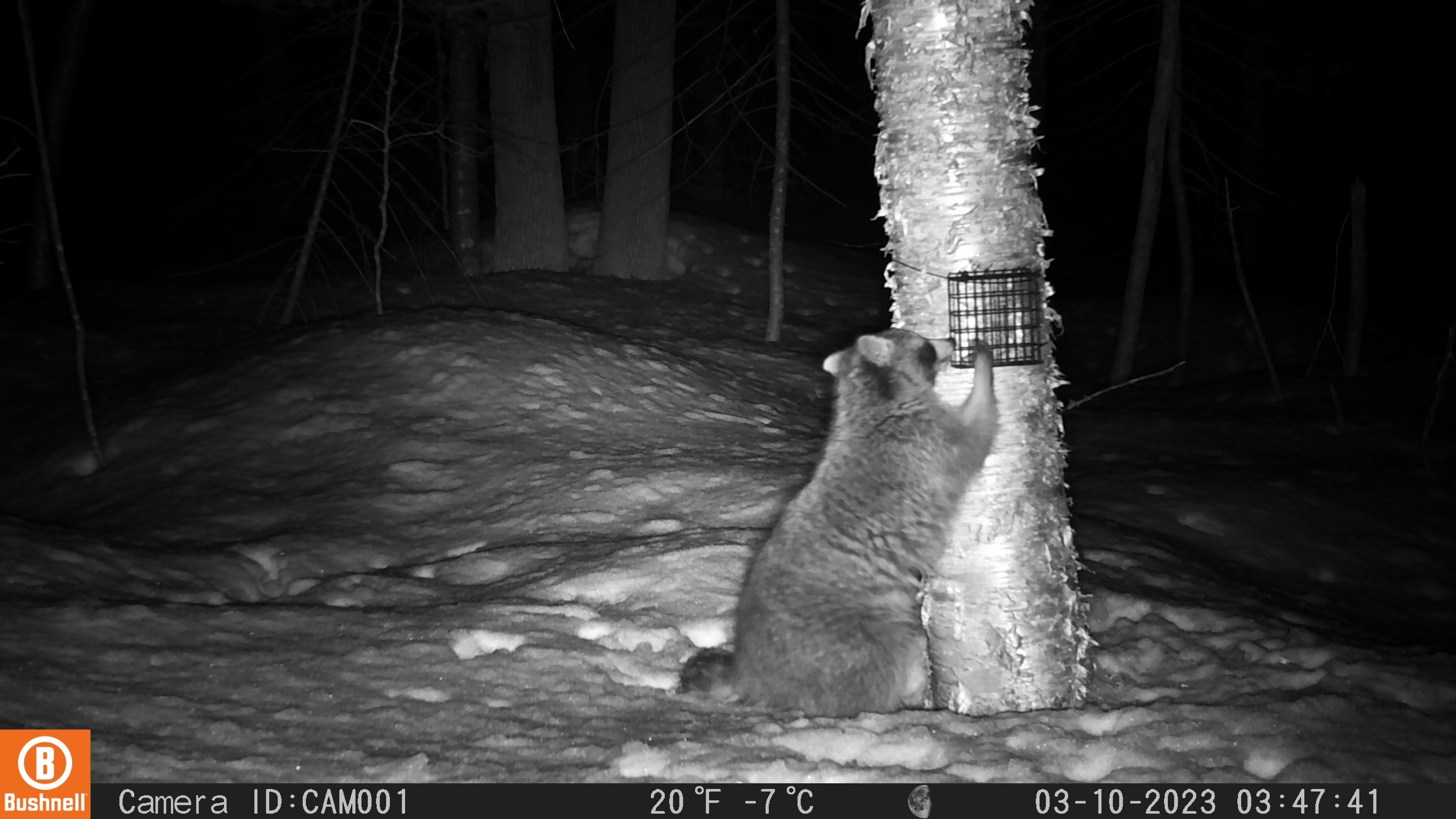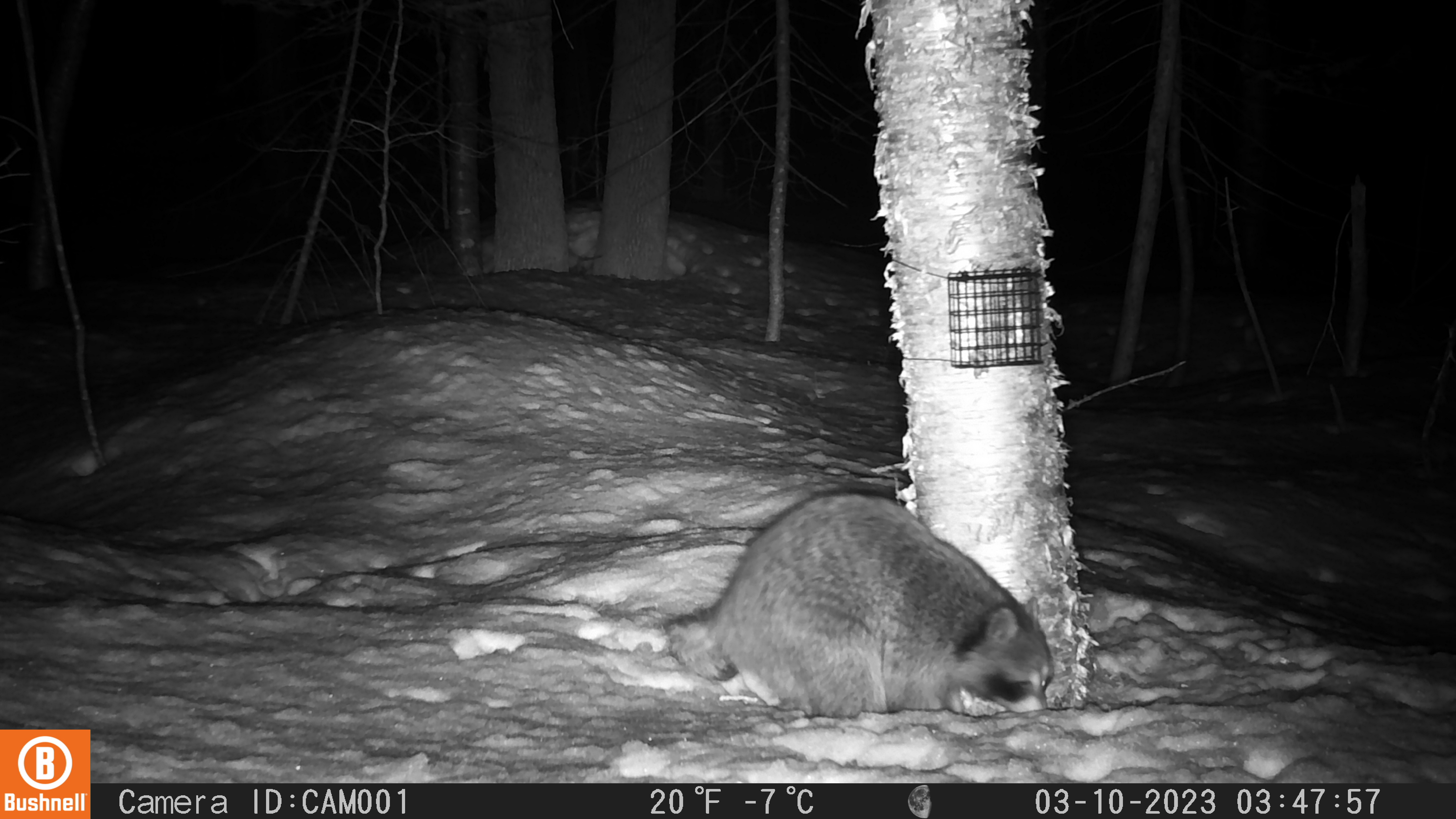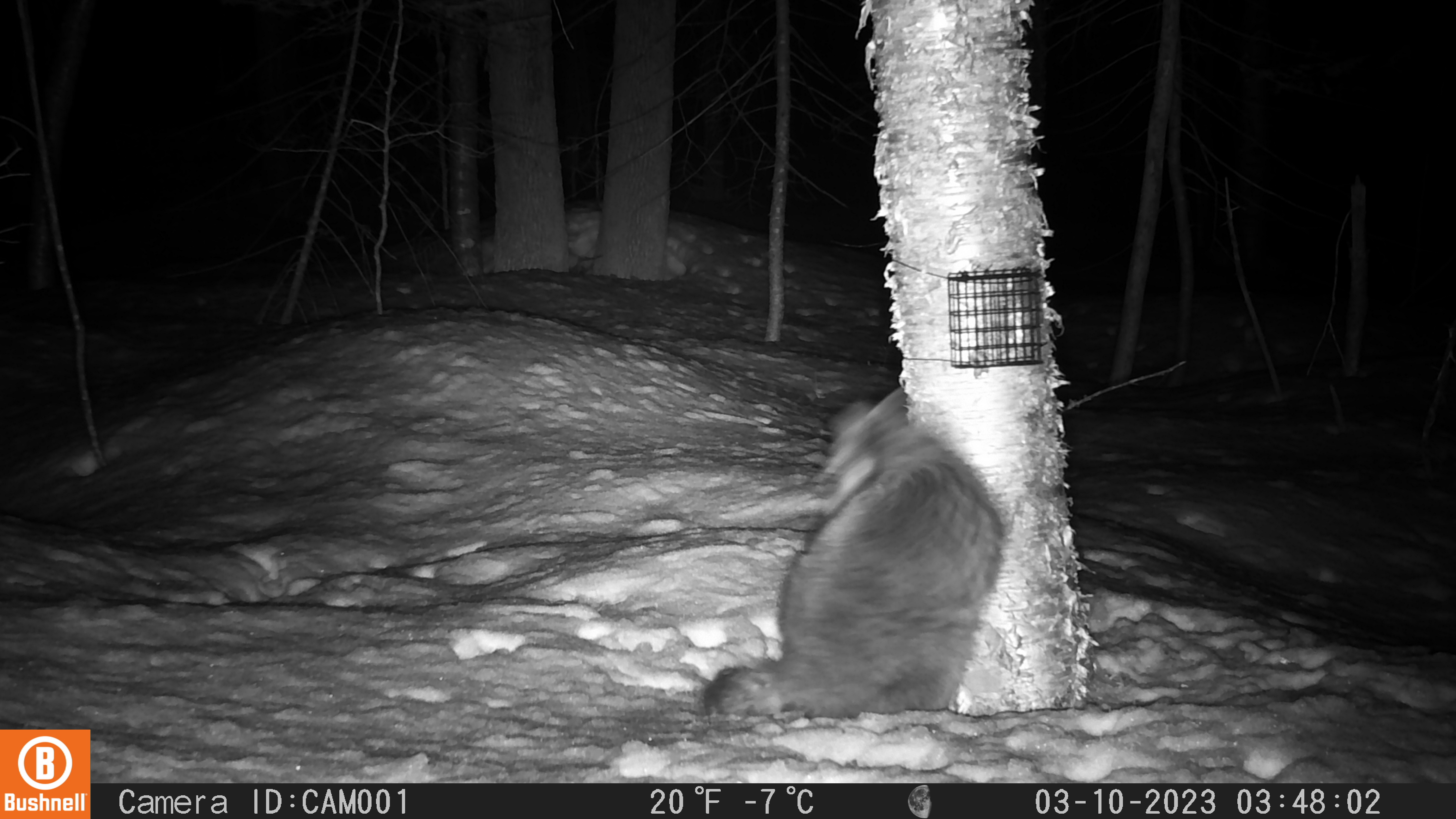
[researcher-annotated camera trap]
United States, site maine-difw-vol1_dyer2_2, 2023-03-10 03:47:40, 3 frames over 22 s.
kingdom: Animalia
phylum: Chordata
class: Mammalia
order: Carnivora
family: Procyonidae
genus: Procyon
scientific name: Procyon lotor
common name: raccoon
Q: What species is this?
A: Raccoon (Procyon lotor).